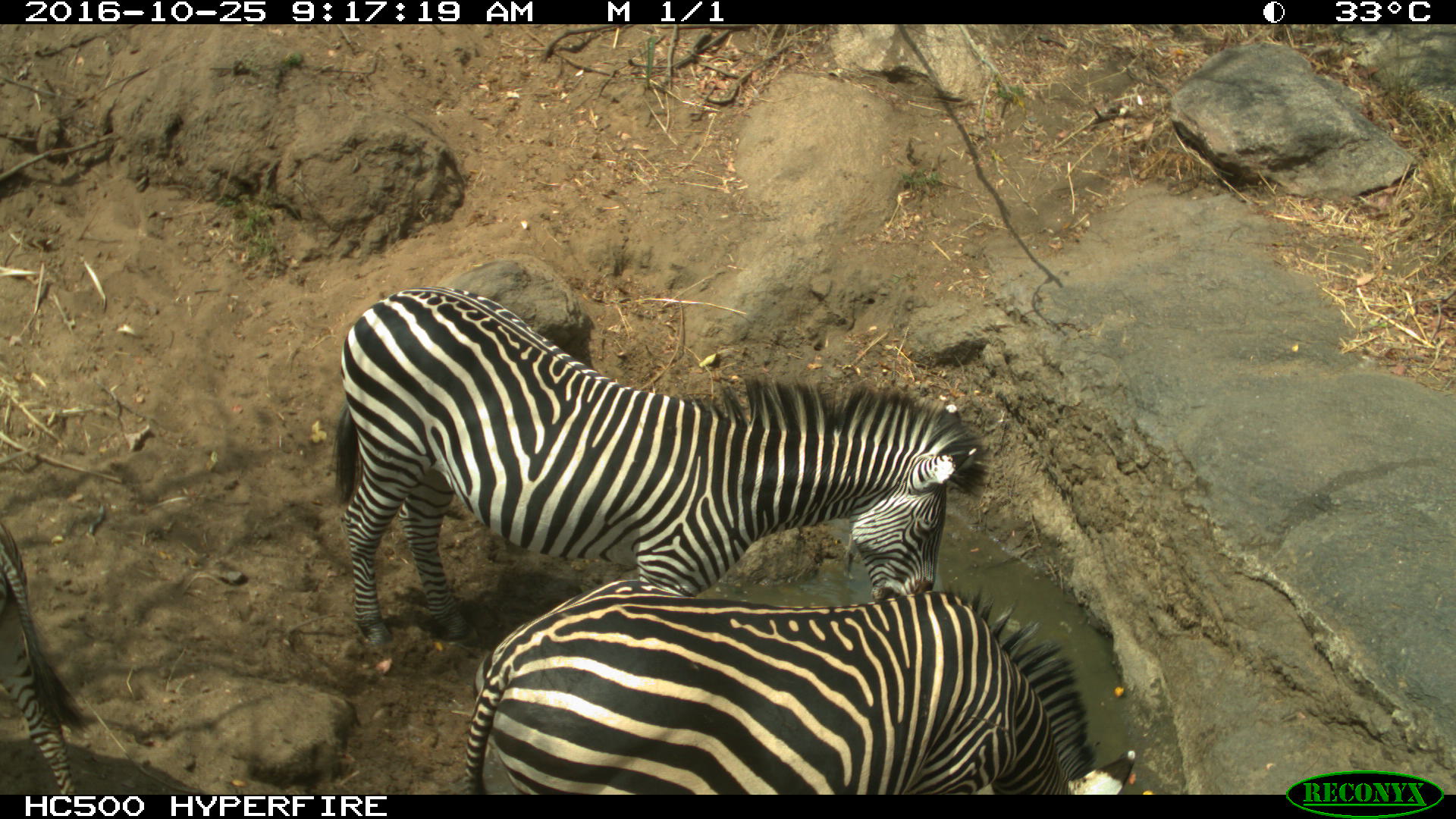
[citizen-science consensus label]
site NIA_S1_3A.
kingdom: Animalia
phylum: Chordata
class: Mammalia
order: Perissodactyla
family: Equidae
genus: Equus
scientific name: Equus quagga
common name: plains zebra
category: zebraplains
Zebraplains (plains zebra) (Equus quagga), count 3. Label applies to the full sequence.